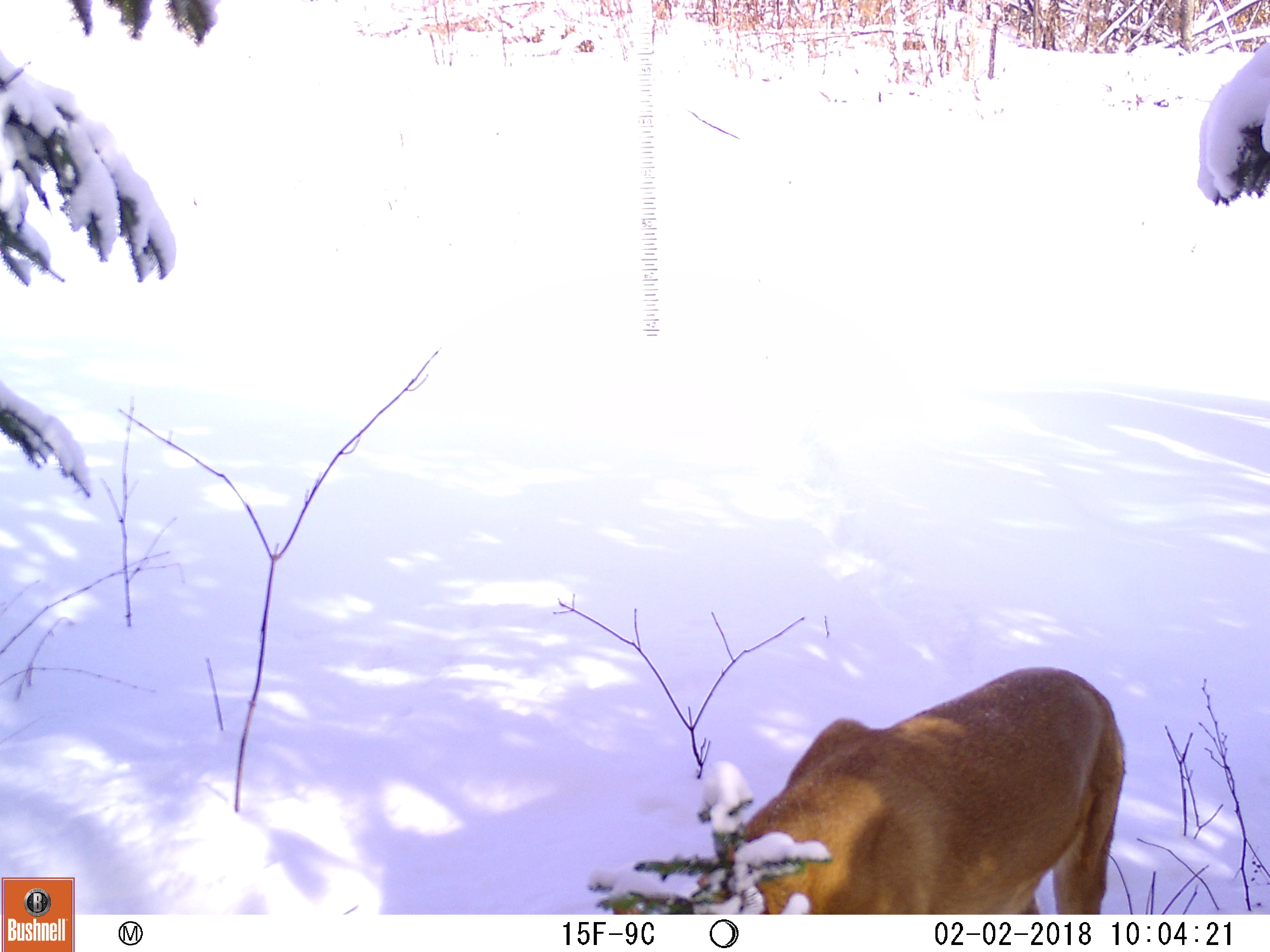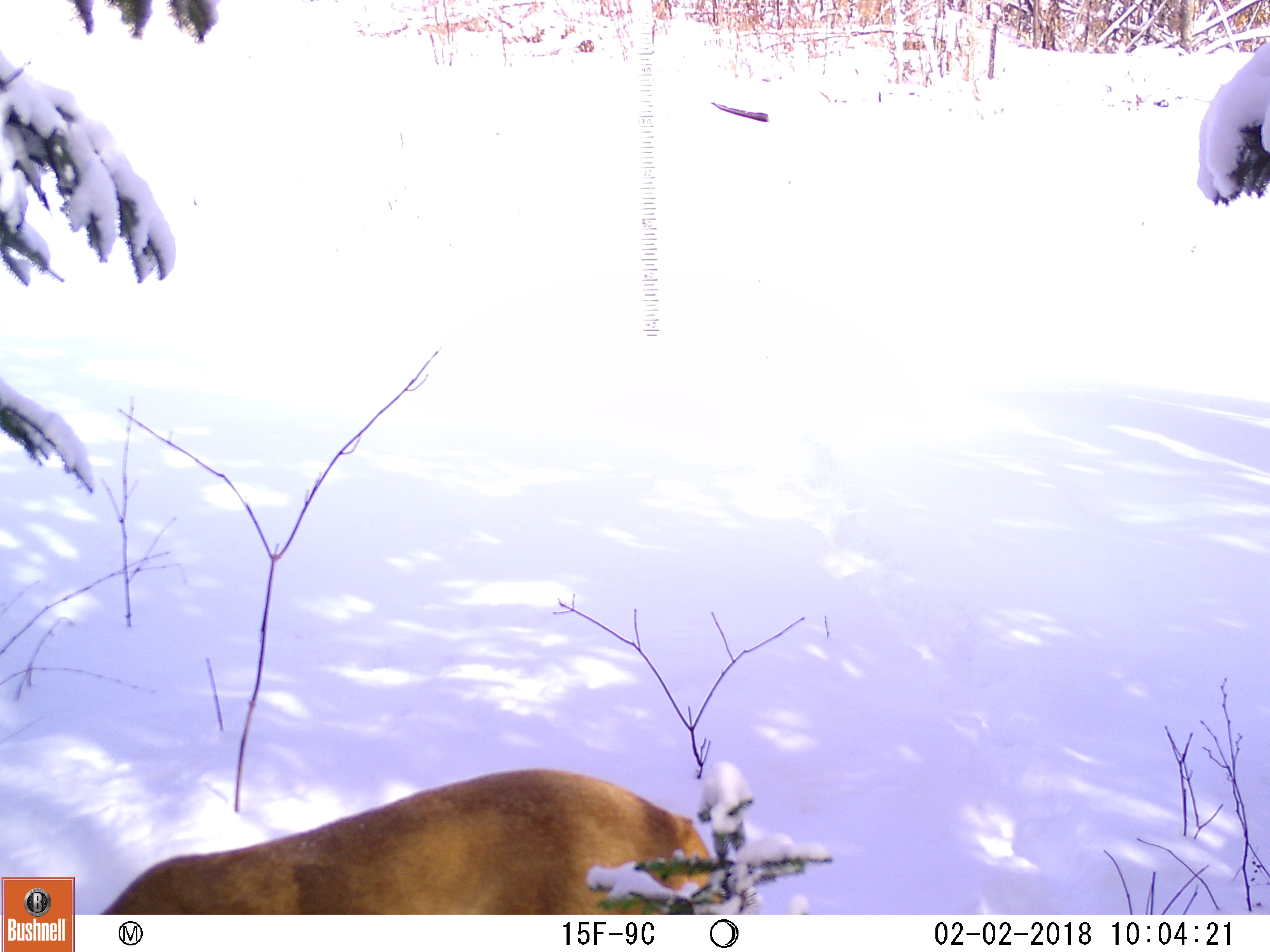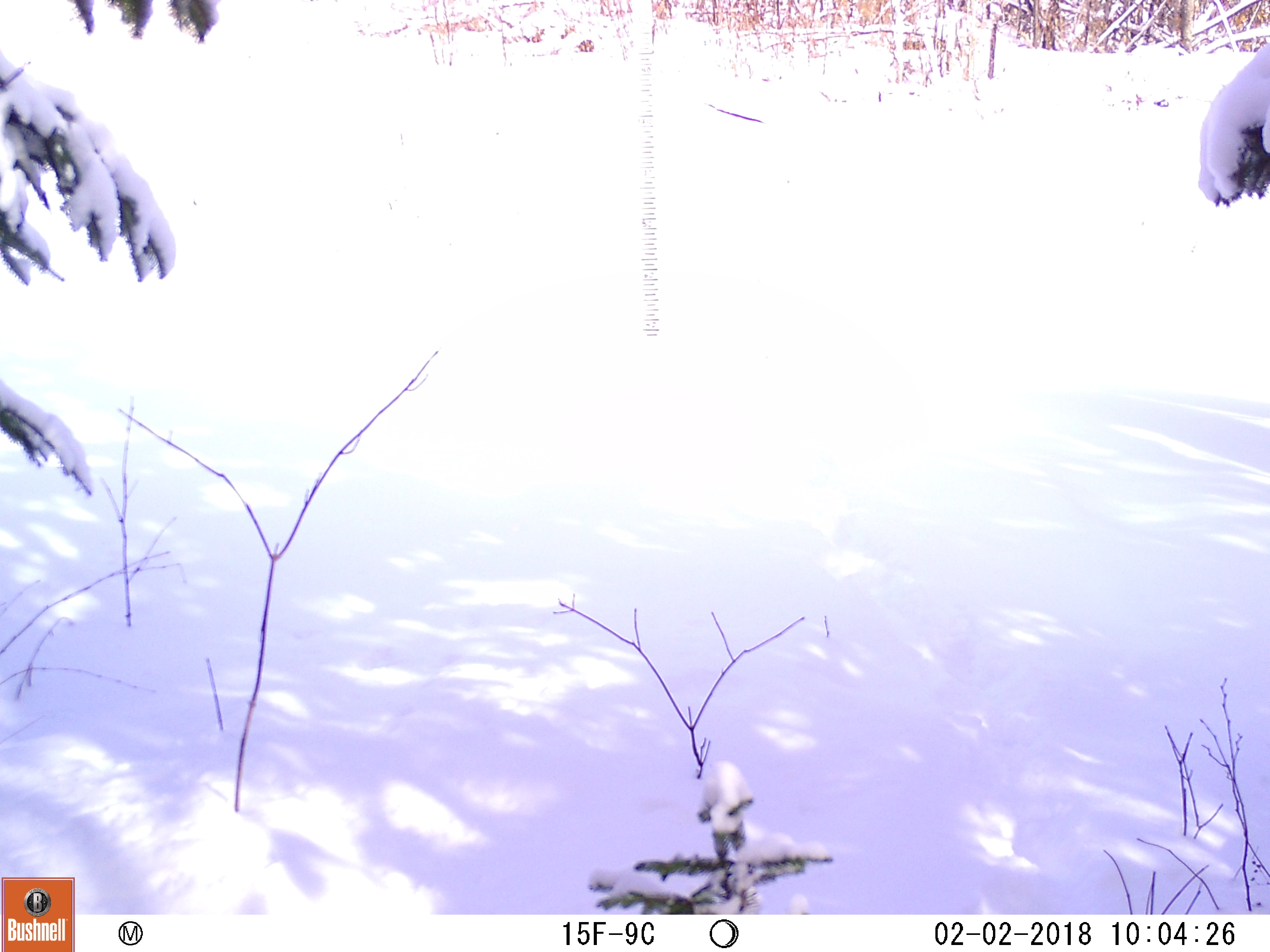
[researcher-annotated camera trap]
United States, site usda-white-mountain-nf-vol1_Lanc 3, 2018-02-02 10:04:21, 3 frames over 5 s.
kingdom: Animalia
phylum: Chordata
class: Mammalia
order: Carnivora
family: Canidae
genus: Canis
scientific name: Canis familiaris familiaris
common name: domestic dog